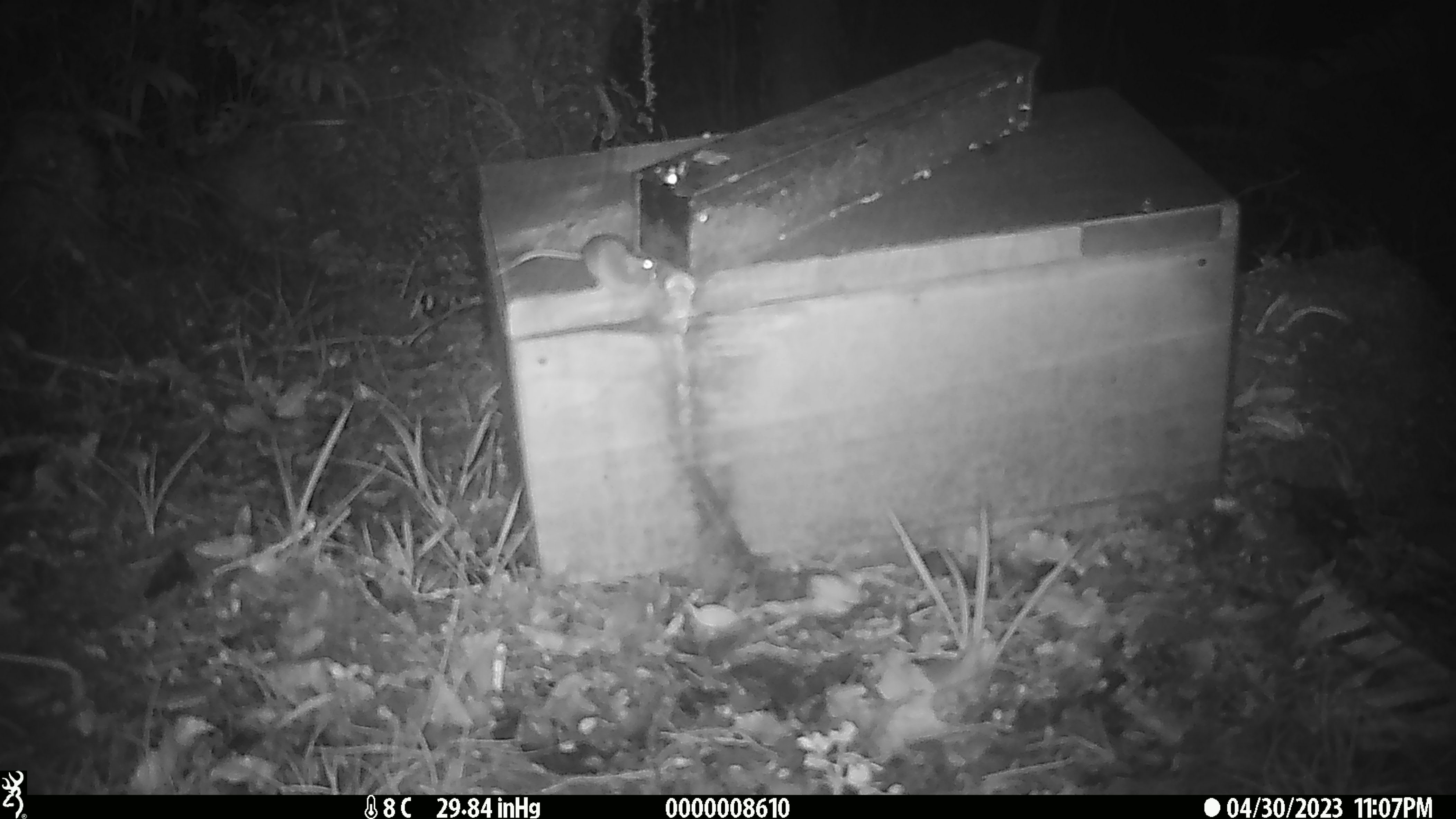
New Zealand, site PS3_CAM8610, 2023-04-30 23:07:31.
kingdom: Animalia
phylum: Chordata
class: Mammalia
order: Rodentia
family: Muridae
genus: Mus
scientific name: Mus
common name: mouse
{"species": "mouse (Mus)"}